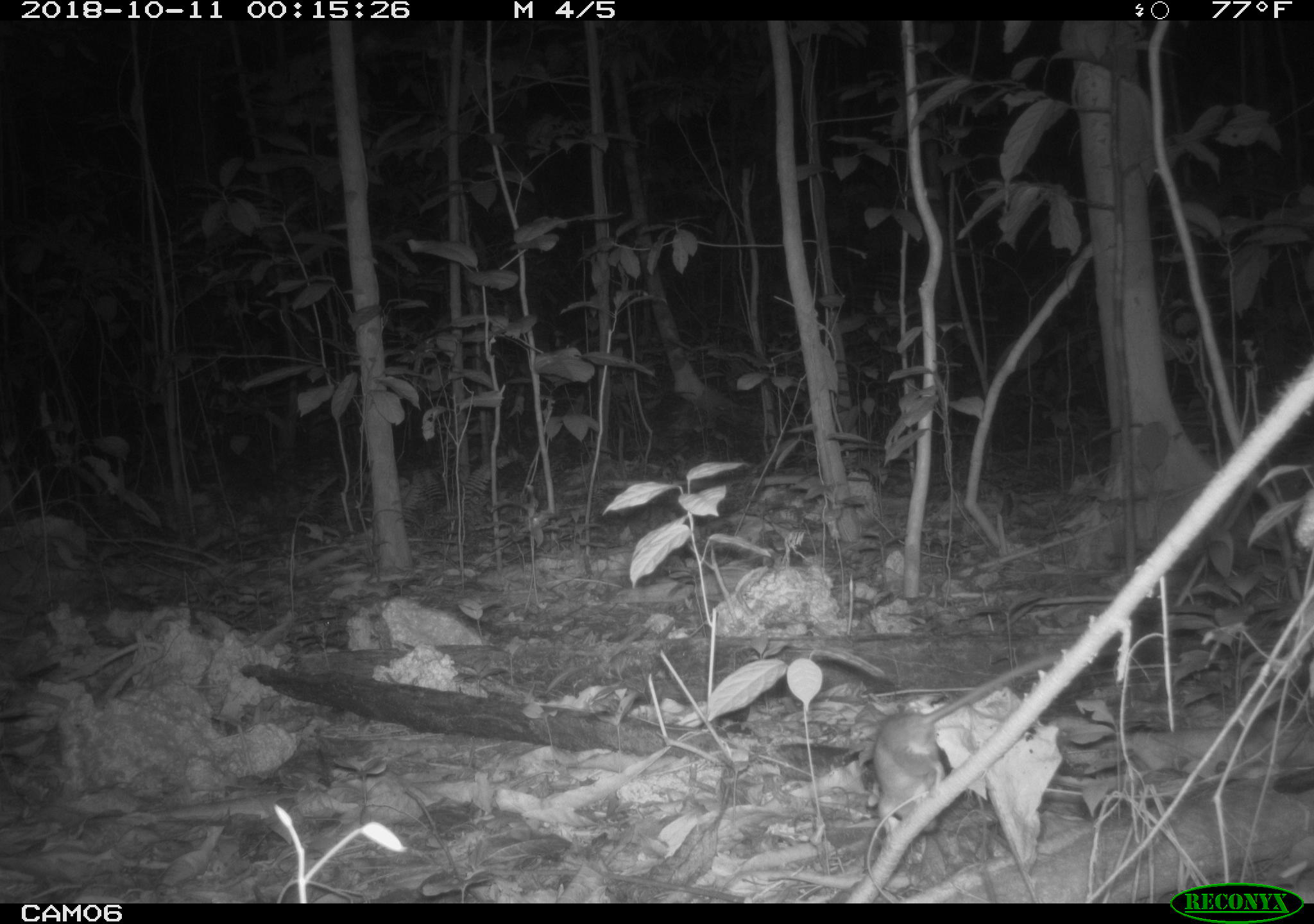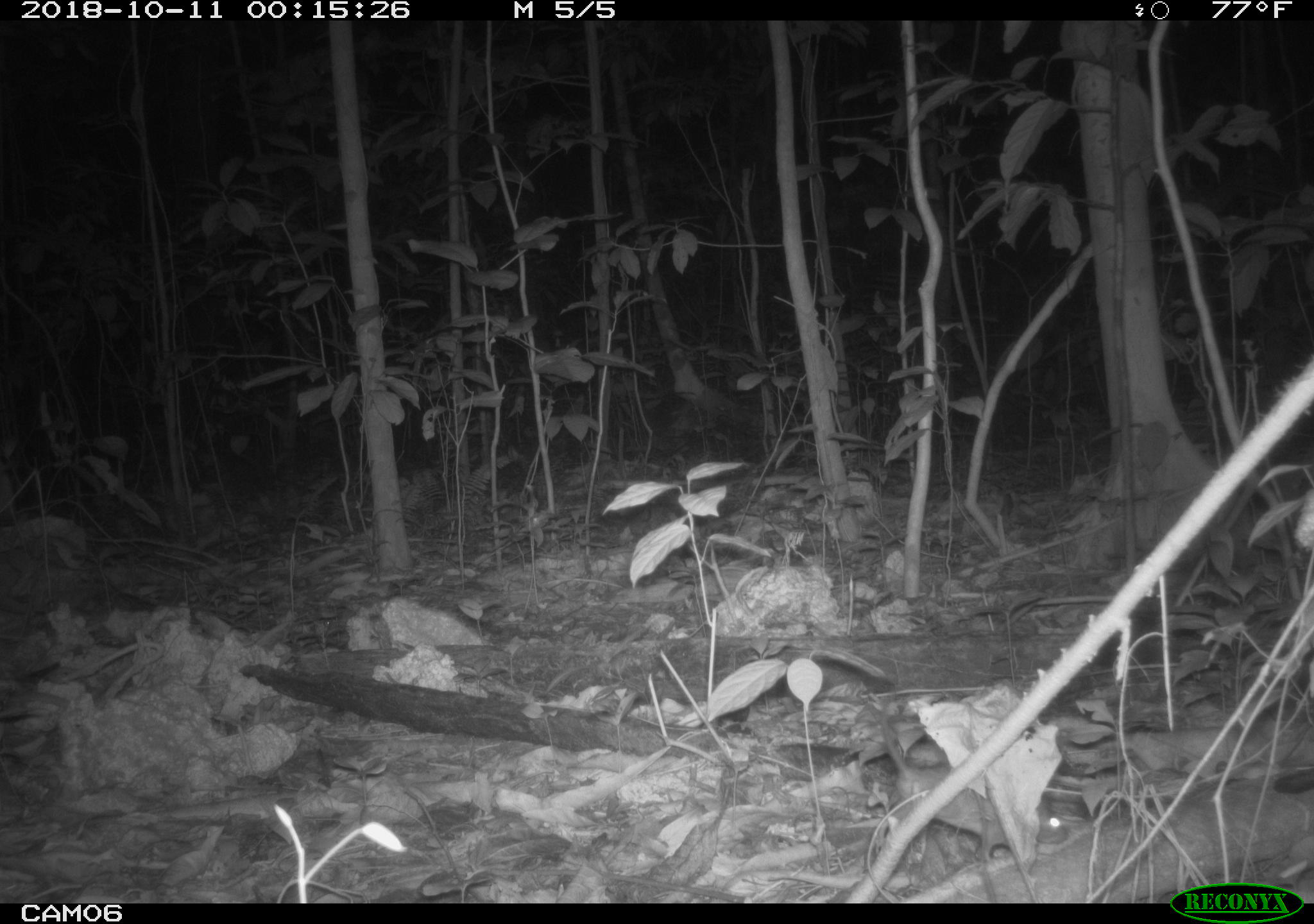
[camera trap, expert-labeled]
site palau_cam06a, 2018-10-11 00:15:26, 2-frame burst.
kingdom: Animalia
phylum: Chordata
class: Mammalia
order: Rodentia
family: Muridae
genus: Rattus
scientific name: Rattus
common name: rat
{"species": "rat (Rattus)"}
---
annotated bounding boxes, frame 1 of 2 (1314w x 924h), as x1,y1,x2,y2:
rat: 862,626,1067,885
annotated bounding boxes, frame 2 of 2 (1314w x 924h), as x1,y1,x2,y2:
rat: 855,697,1062,868